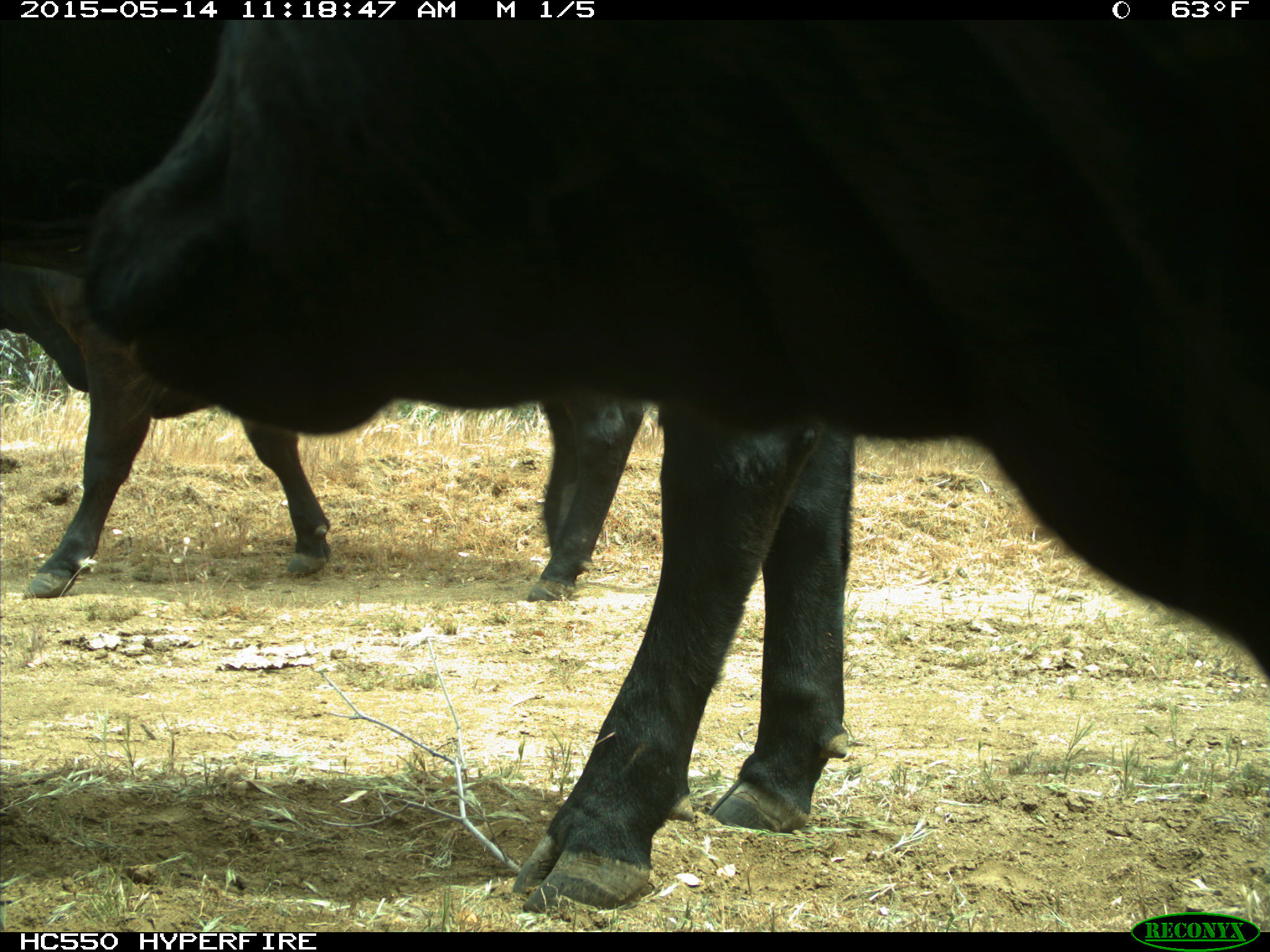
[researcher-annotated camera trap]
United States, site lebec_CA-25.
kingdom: Animalia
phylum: Chordata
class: Mammalia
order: Artiodactyla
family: Bovidae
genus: Bos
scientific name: Bos taurus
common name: domestic cow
Bos taurus (domestic cow).